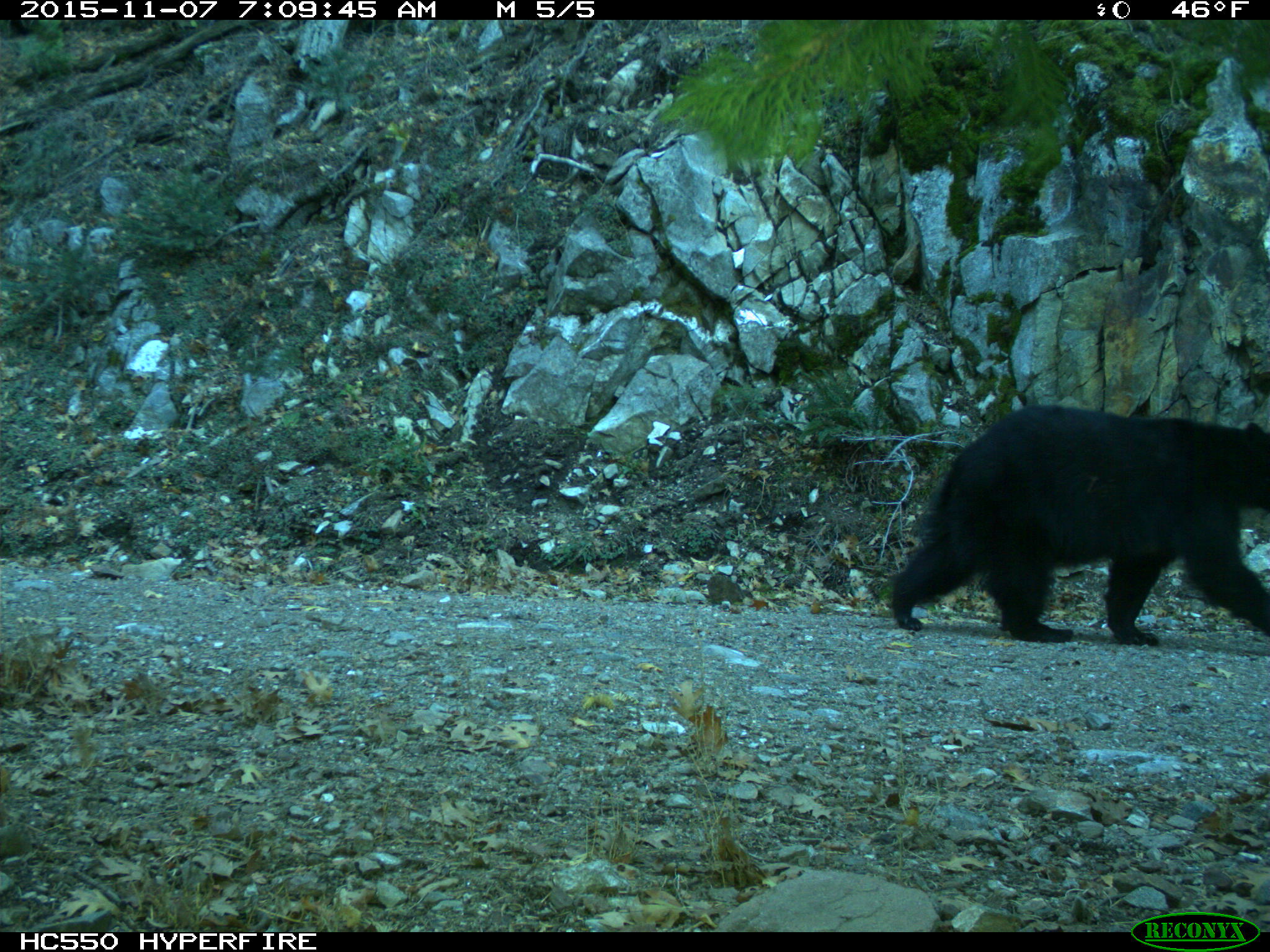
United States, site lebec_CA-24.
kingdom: Animalia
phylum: Chordata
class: Mammalia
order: Carnivora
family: Ursidae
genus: Ursus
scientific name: Ursus americanus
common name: american black bear